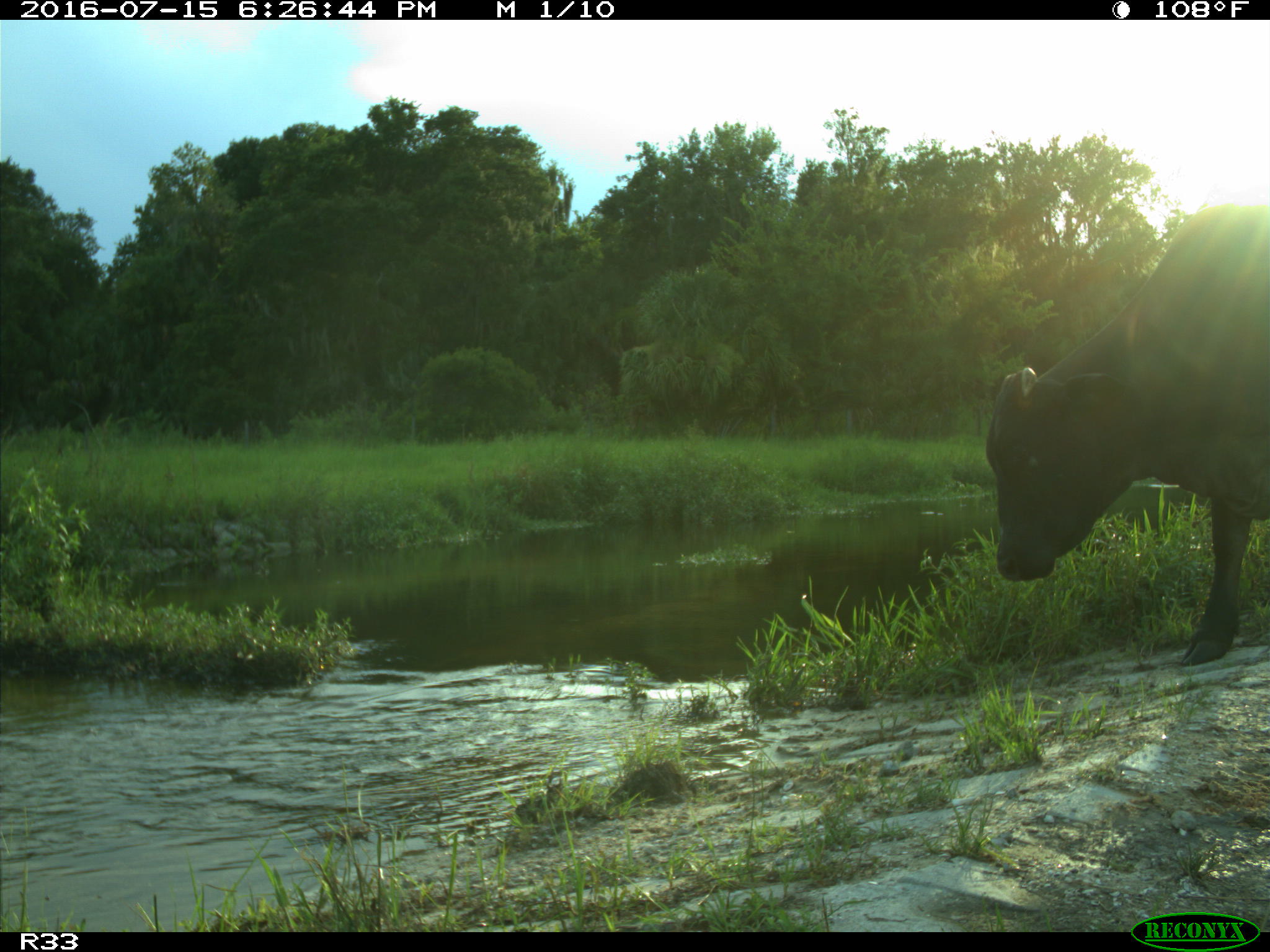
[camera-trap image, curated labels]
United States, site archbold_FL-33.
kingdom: Animalia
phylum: Chordata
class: Mammalia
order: Artiodactyla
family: Bovidae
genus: Bos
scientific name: Bos taurus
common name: domestic cow